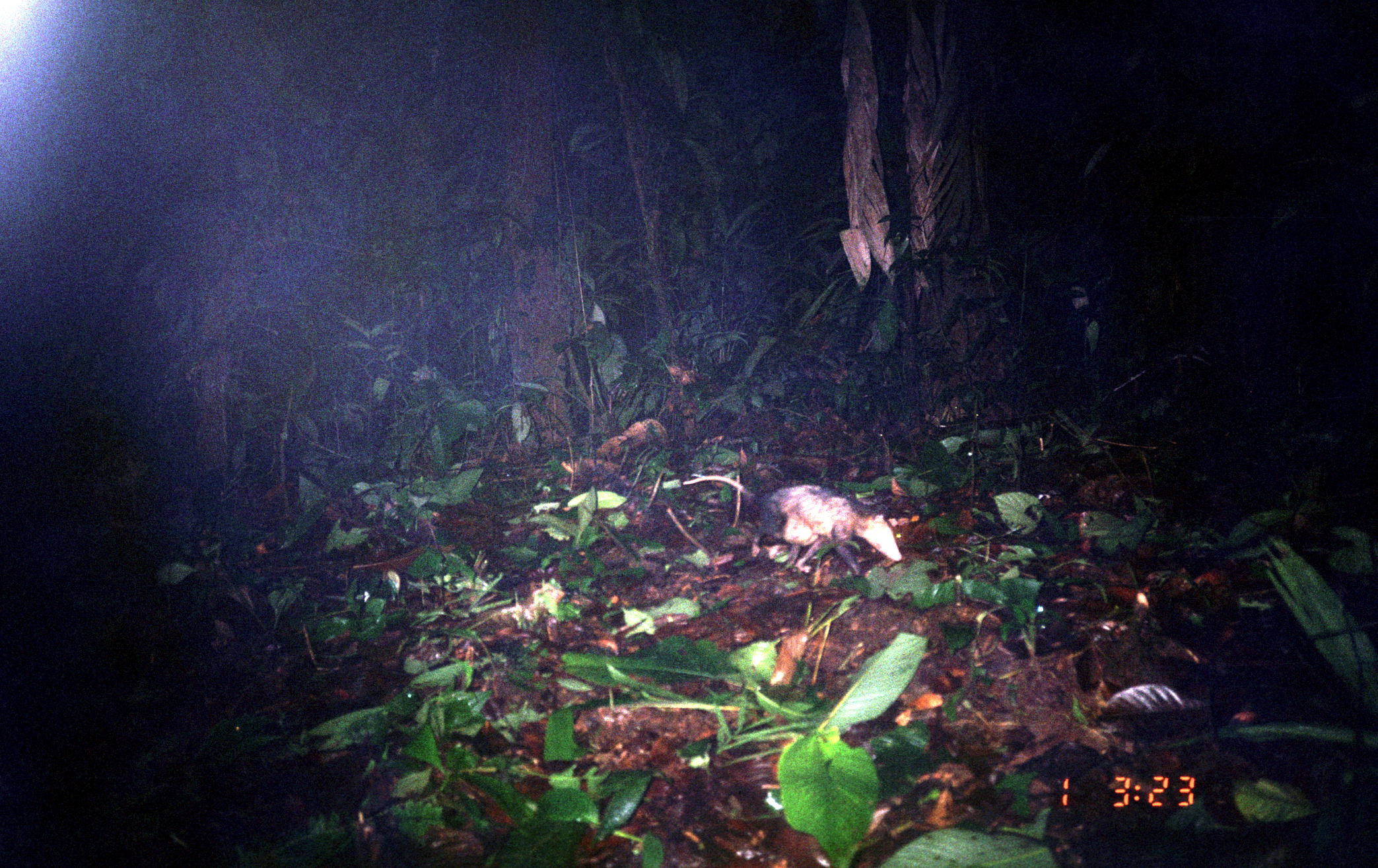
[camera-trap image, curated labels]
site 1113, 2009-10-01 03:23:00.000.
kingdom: Animalia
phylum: Chordata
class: Mammalia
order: Didelphimorphia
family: Didelphidae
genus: Didelphis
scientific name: Didelphis marsupialis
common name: southern opossum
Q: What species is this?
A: Didelphis marsupialis (southern opossum).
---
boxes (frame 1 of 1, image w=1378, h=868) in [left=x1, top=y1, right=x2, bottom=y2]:
didelphis marsupialis: [left=682, top=474, right=901, bottom=575]